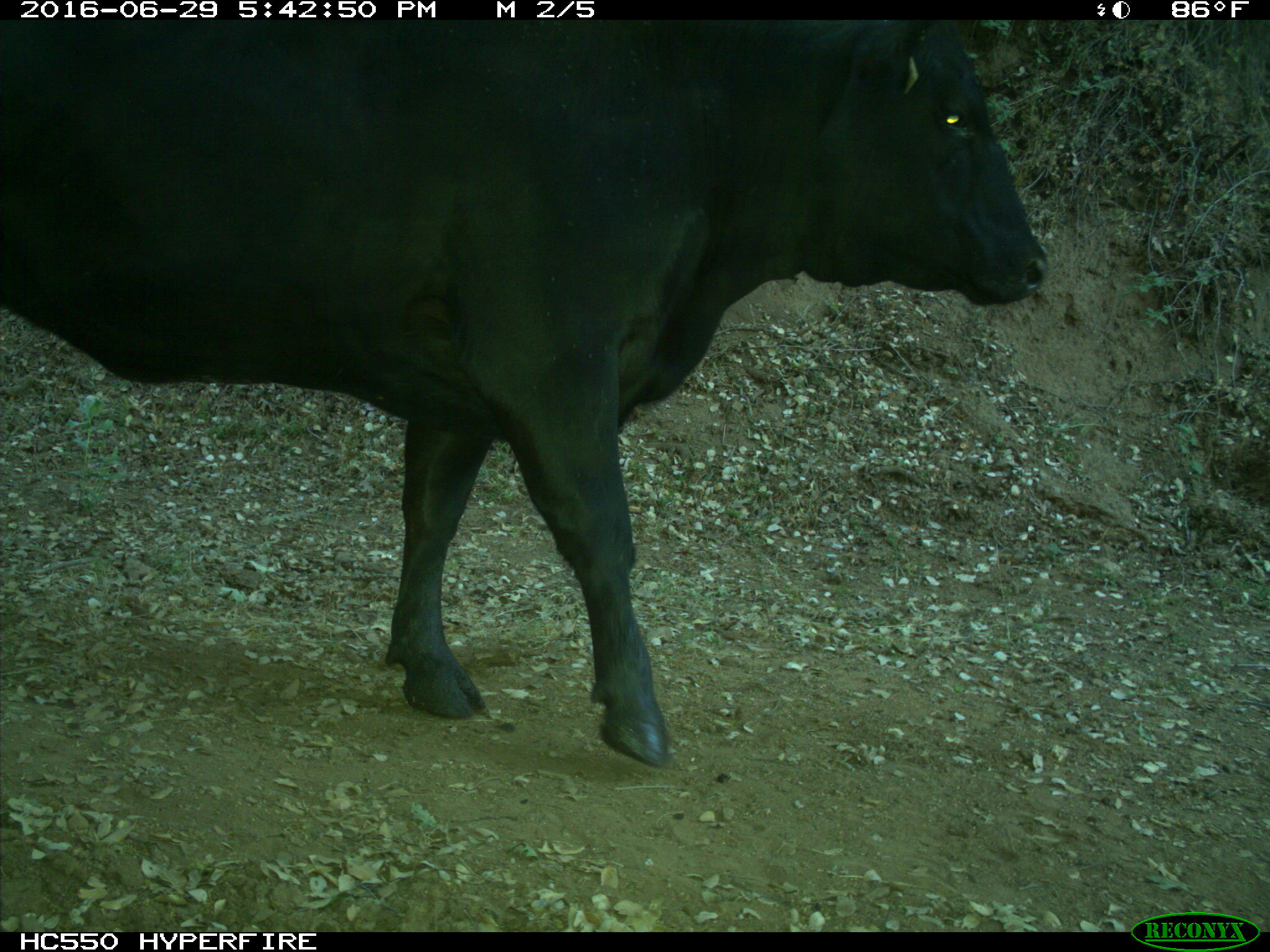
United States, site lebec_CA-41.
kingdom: Animalia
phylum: Chordata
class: Mammalia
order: Artiodactyla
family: Bovidae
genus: Bos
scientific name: Bos taurus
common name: domestic cow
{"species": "Bos taurus (domestic cow)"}